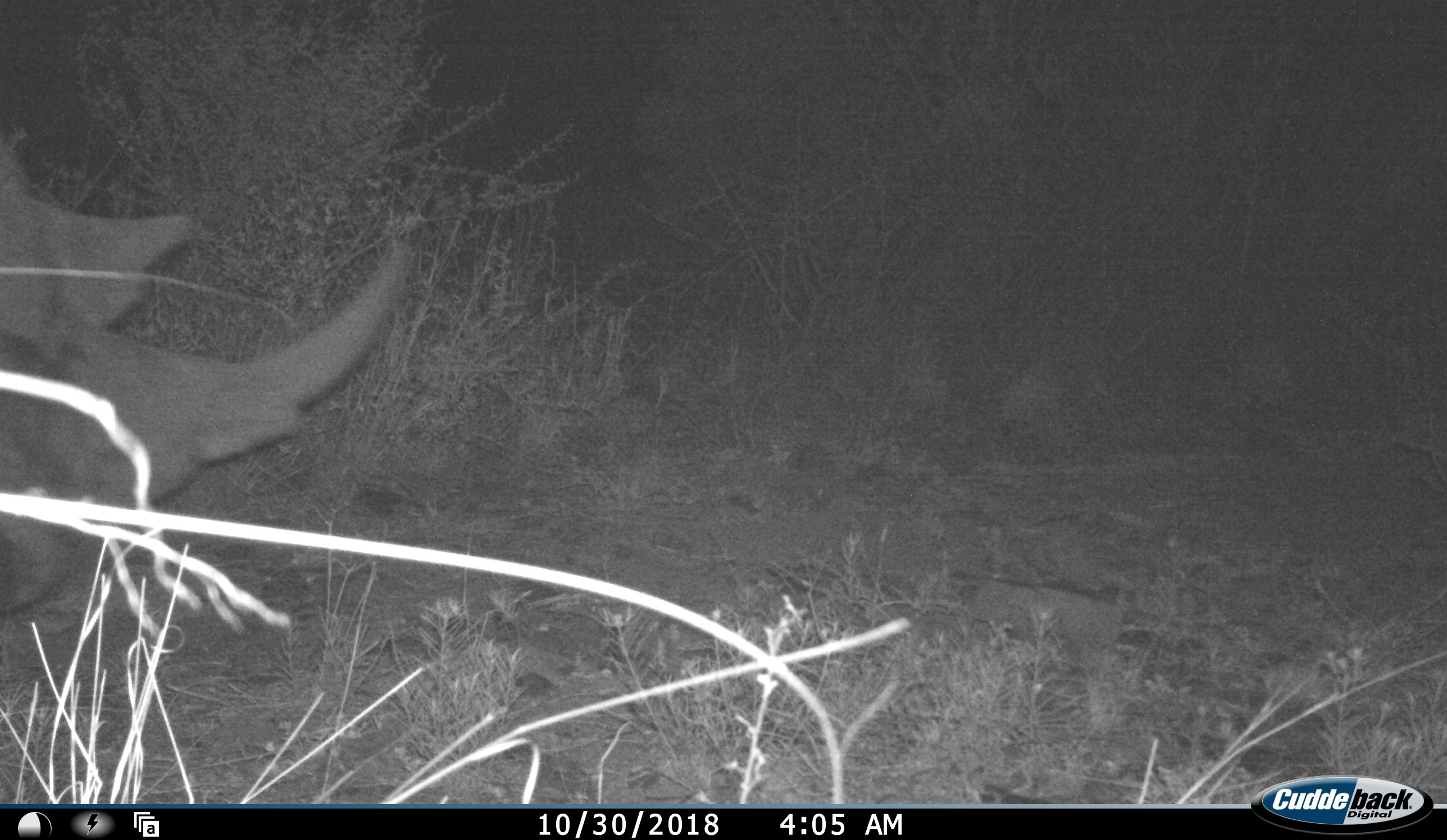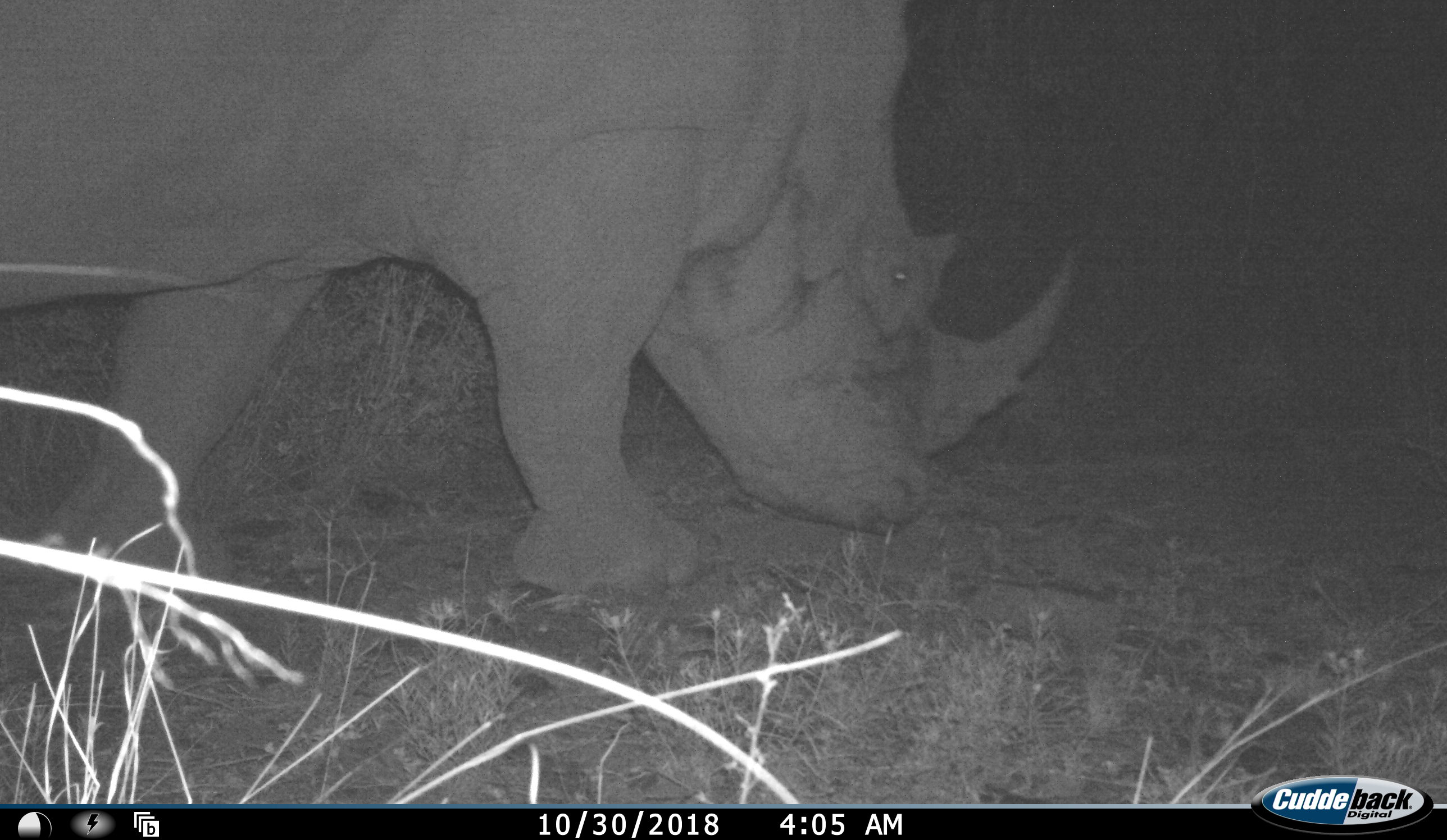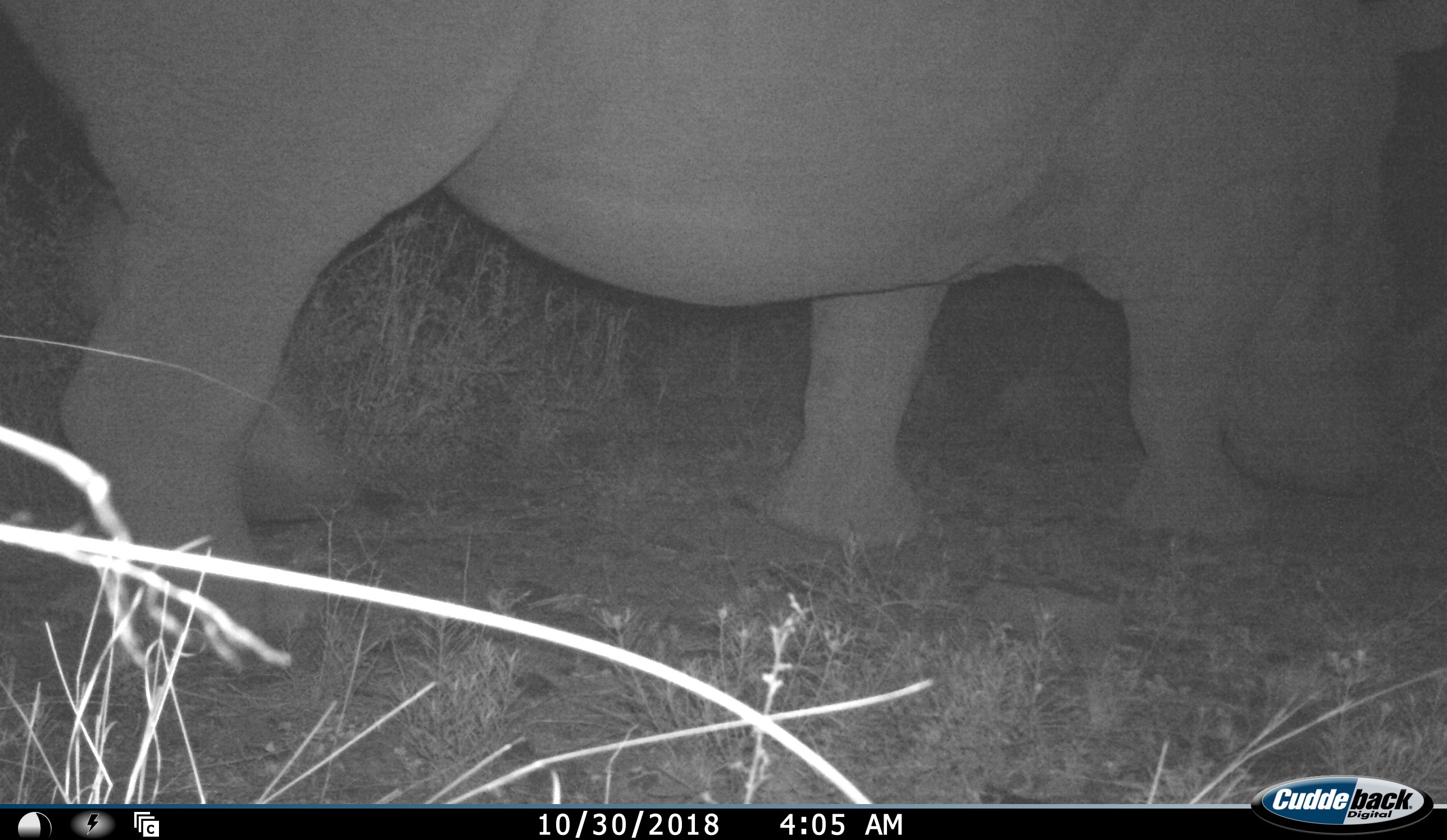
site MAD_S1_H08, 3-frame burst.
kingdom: Animalia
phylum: Chordata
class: Mammalia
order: Perissodactyla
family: Rhinocerotidae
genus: Ceratotherium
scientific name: Ceratotherium simum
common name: white rhinoceros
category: rhinoceroswhite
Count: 1.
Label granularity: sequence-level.